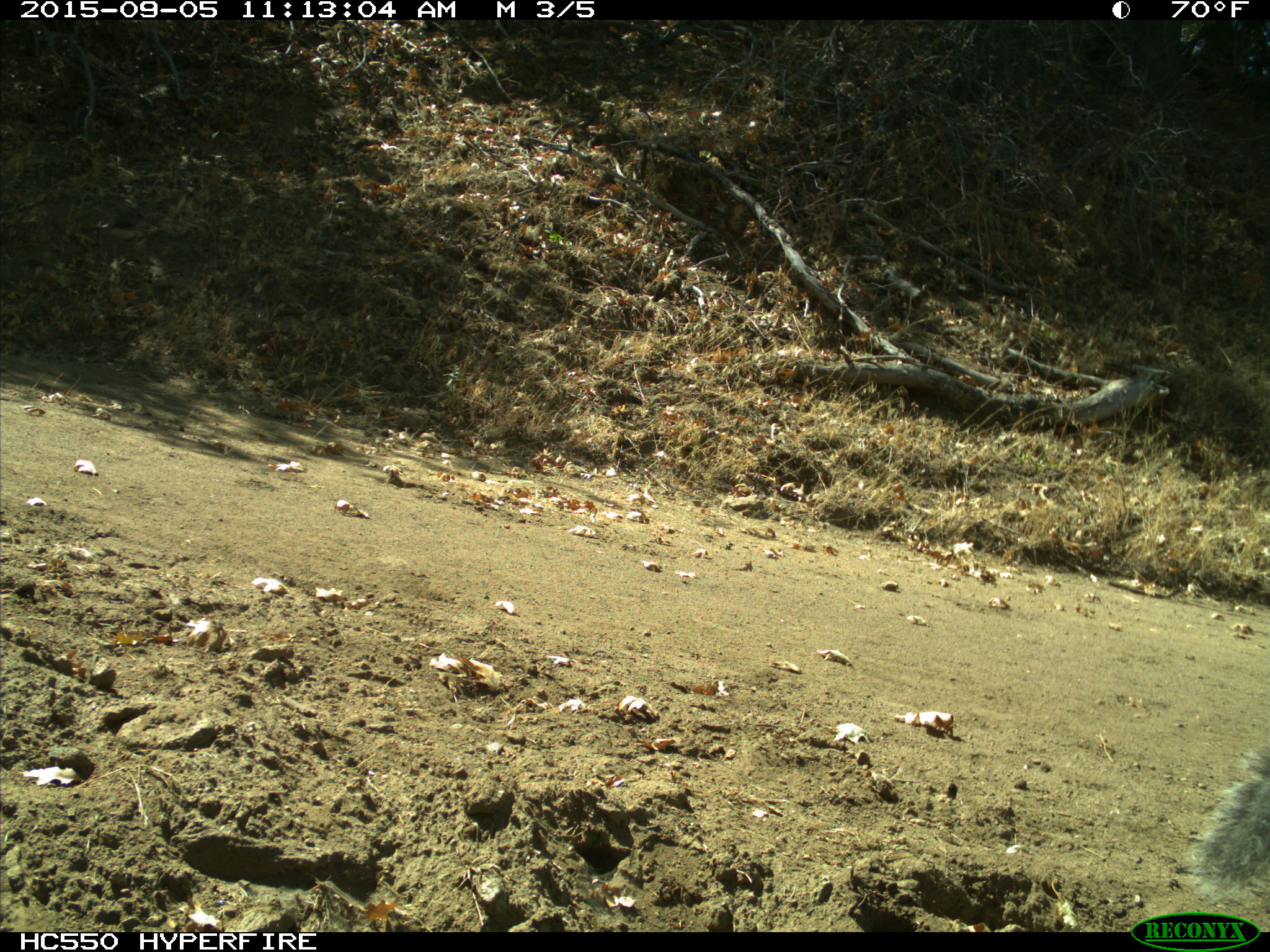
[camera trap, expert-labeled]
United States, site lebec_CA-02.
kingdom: Animalia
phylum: Chordata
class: Mammalia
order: Rodentia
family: Sciuridae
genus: Sciurus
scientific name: Sciurus carolinensis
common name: eastern gray squirrel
Sciurus carolinensis (eastern gray squirrel).